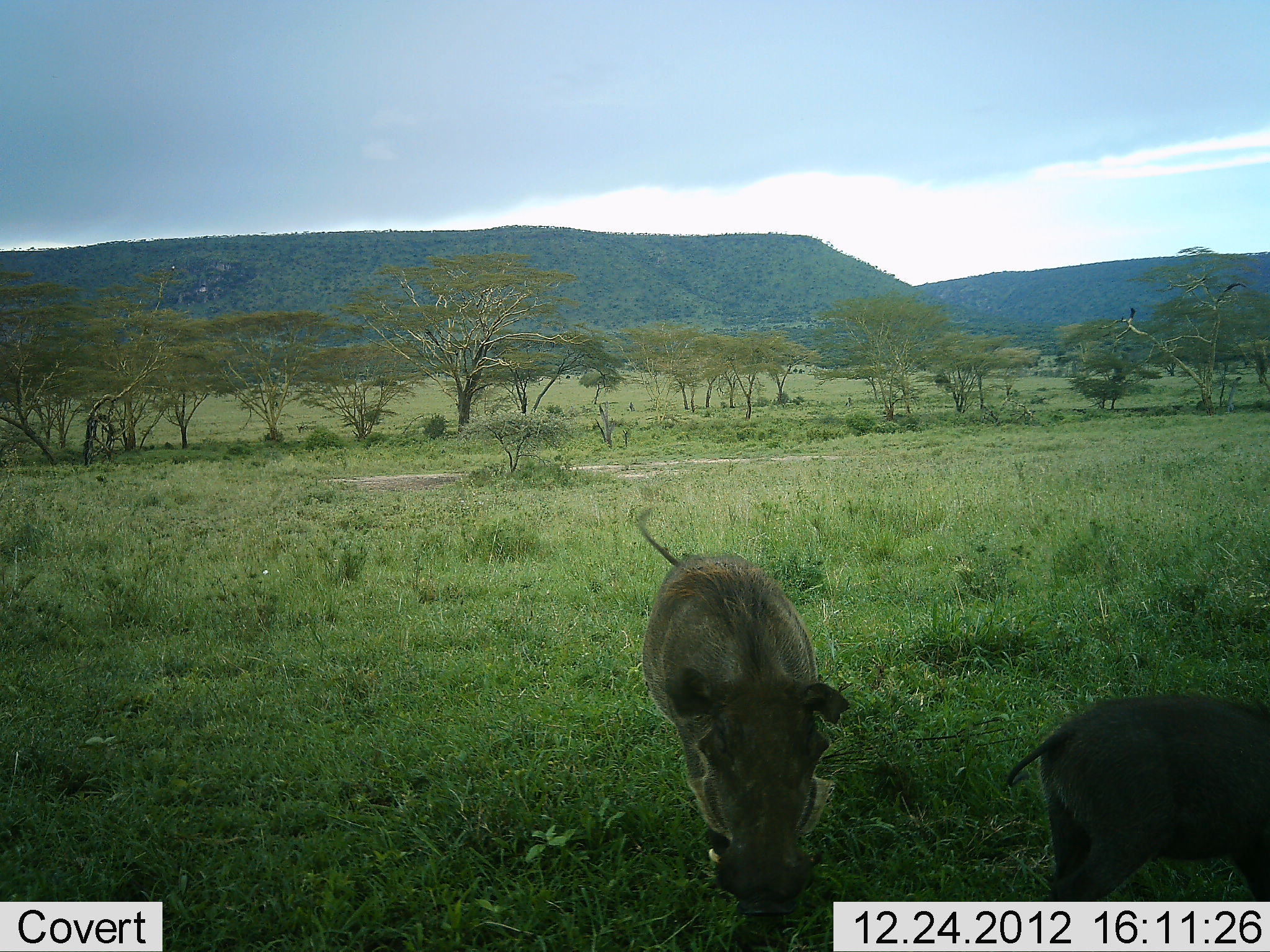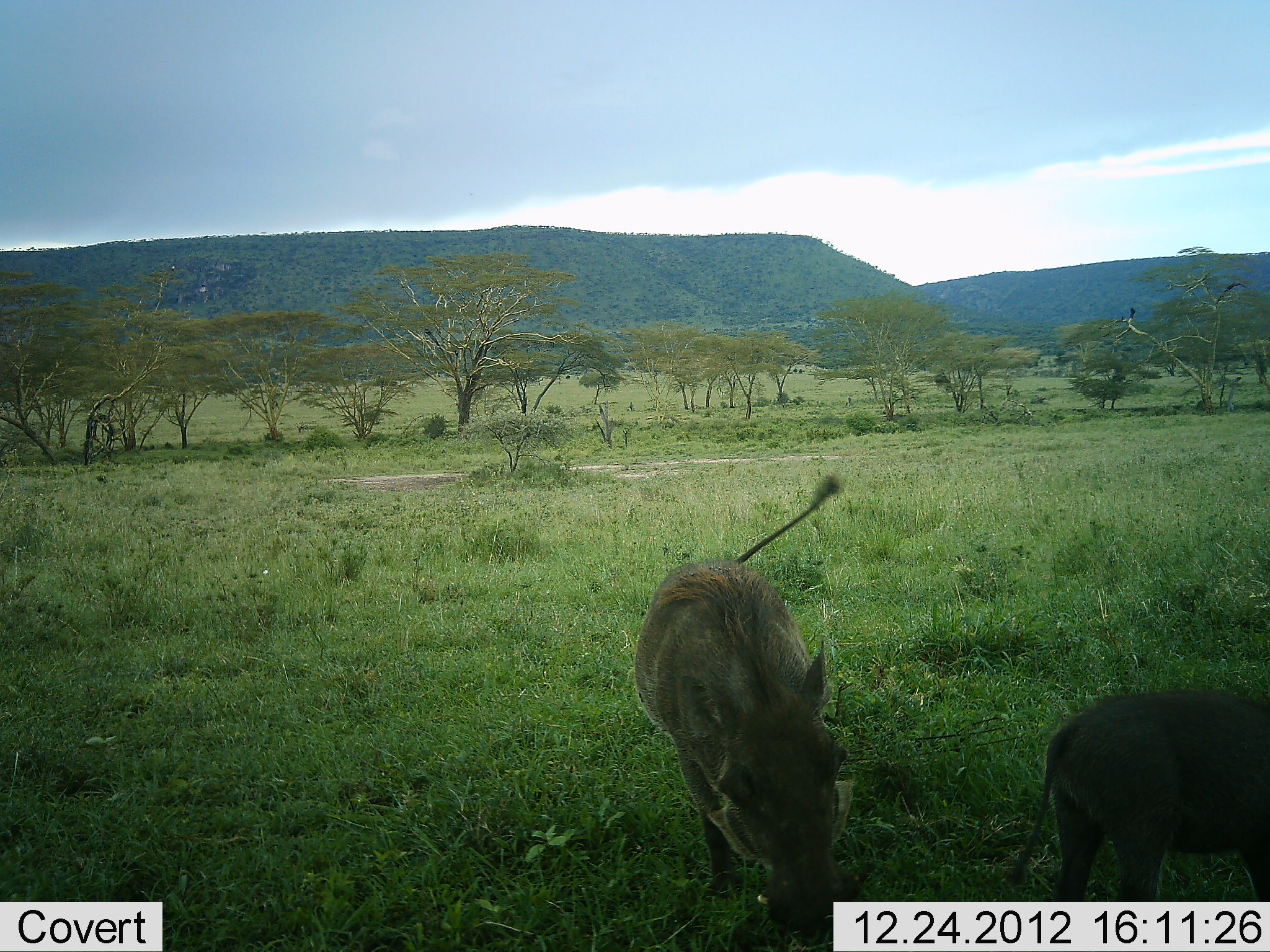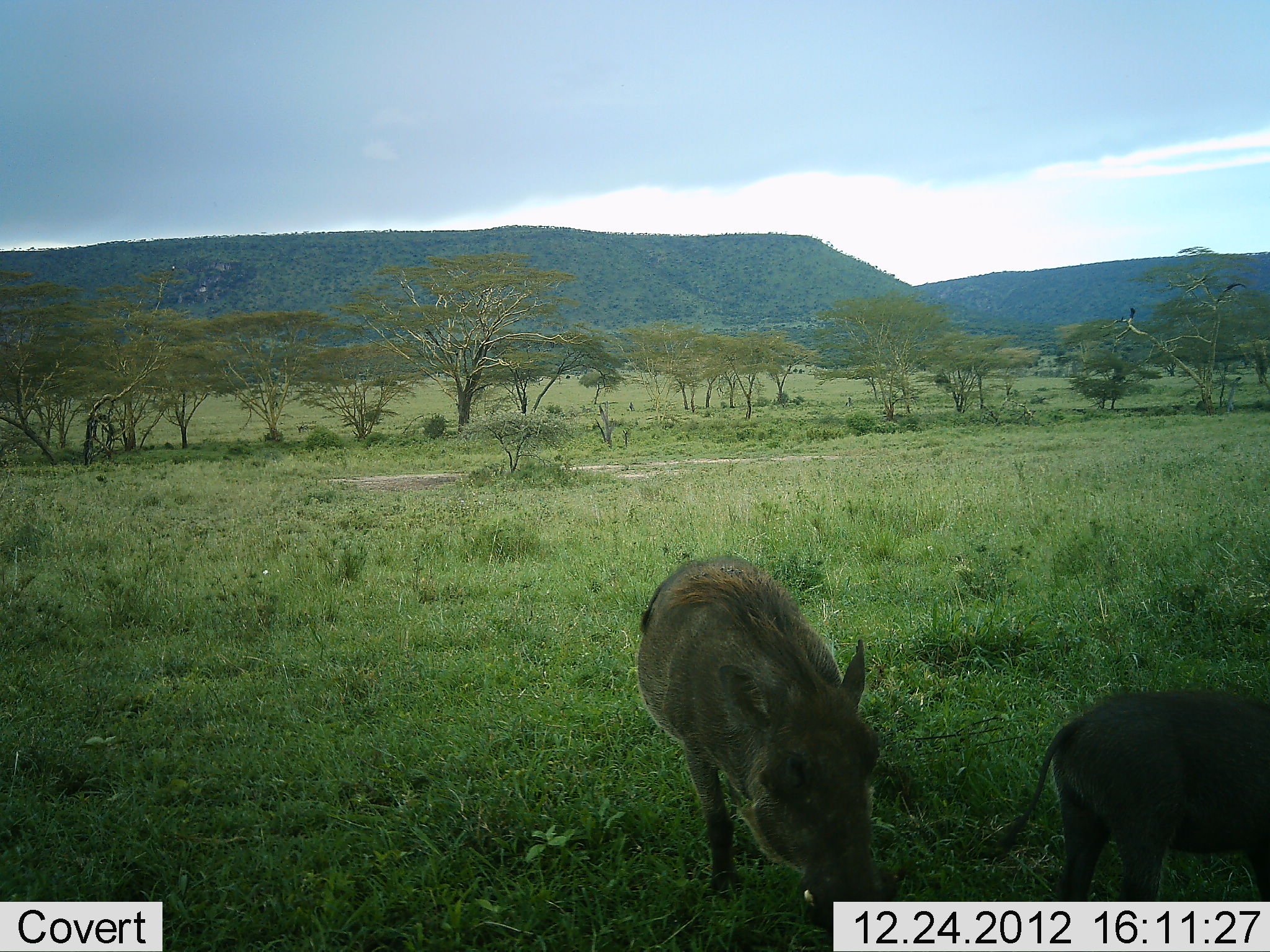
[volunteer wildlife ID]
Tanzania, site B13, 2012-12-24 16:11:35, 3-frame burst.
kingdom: Animalia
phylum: Chordata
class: Mammalia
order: Artiodactyla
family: Suidae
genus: Phacochoerus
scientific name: Phacochoerus africanus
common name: warthog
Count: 2.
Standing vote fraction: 46%.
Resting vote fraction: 0%.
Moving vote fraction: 42%.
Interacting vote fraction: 0%.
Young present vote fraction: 15%.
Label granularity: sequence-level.